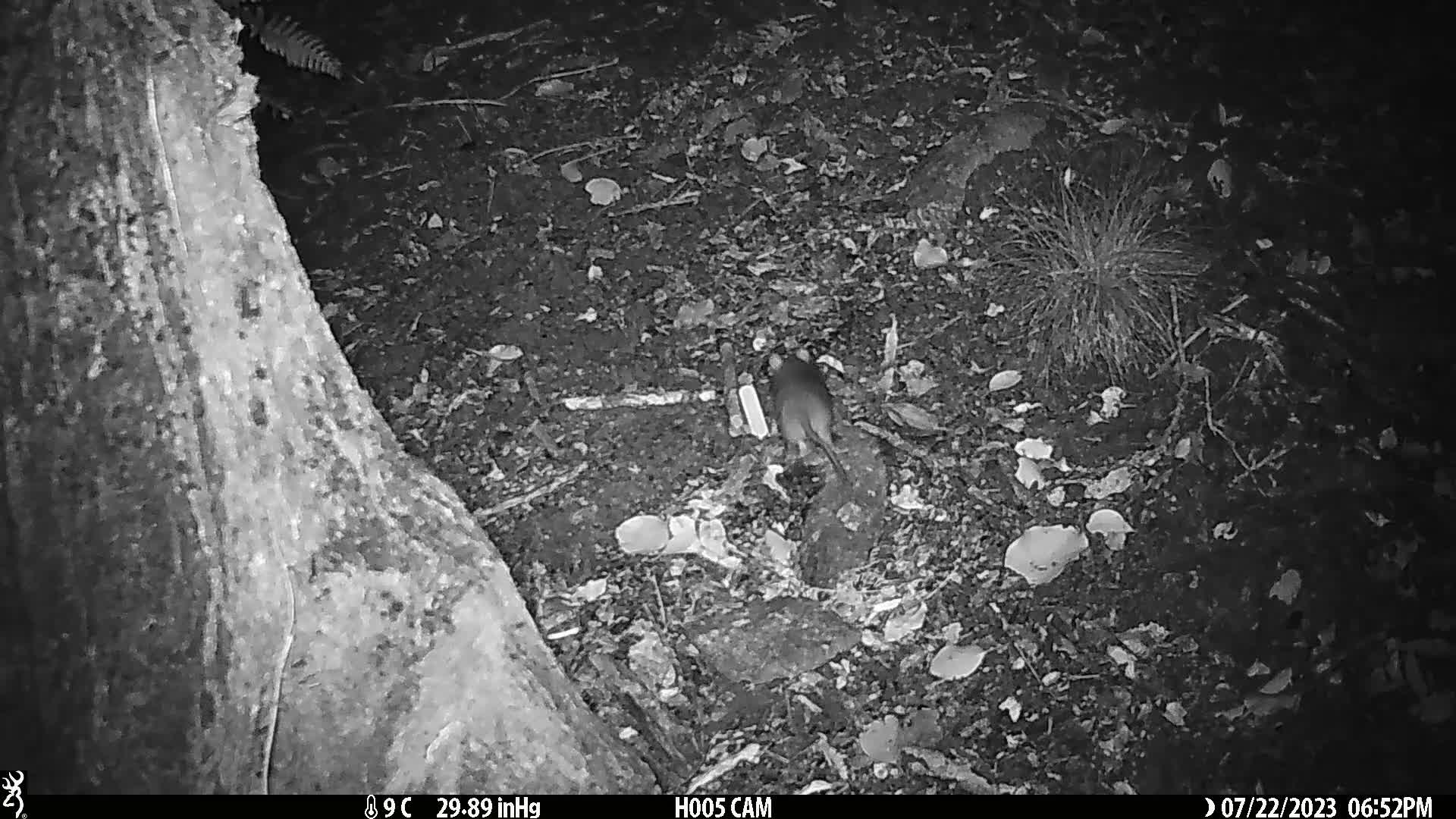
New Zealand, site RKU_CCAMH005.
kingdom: Animalia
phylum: Chordata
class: Mammalia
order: Rodentia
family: Muridae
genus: Rattus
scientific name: Rattus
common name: rat